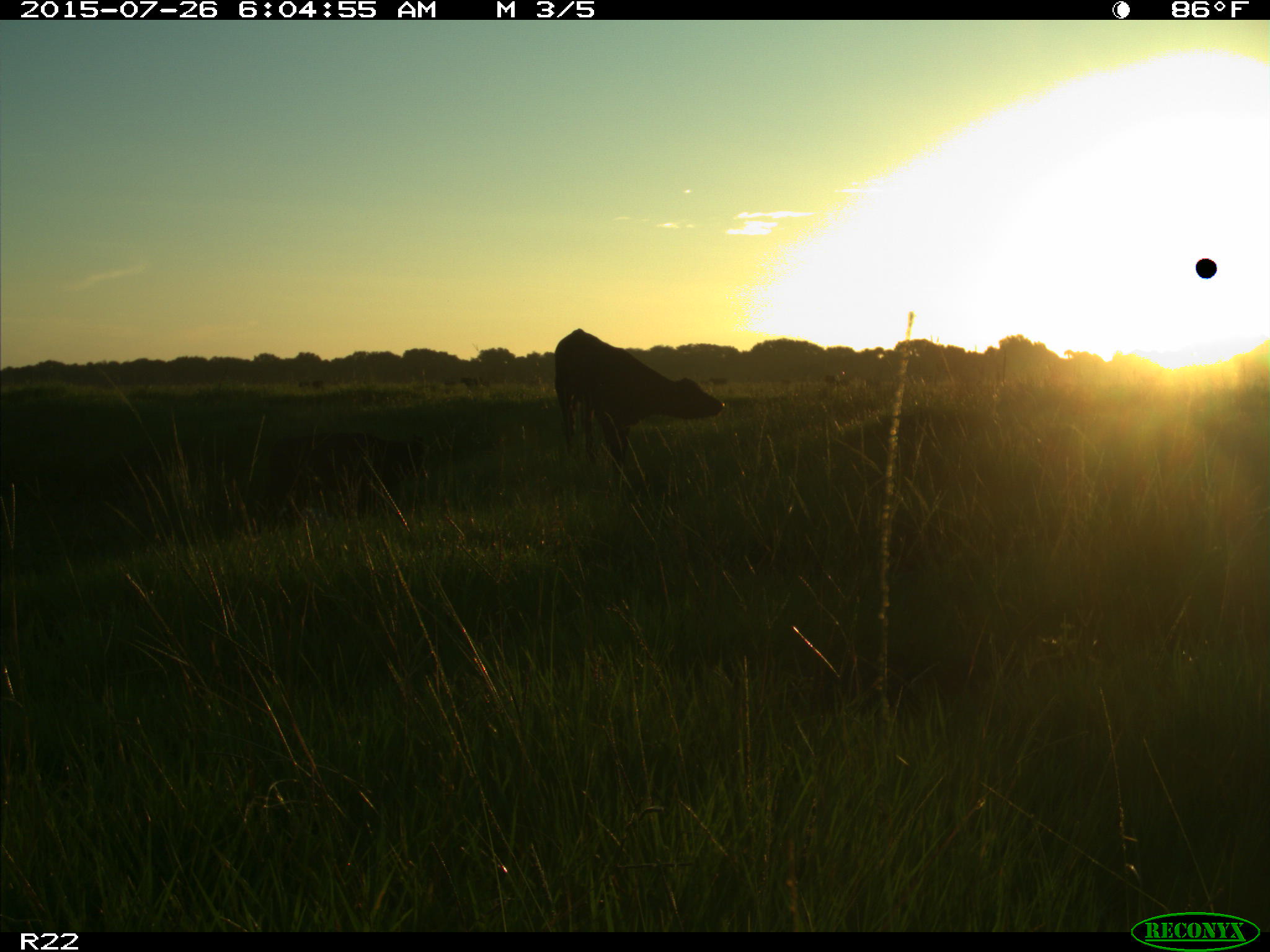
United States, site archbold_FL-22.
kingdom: Animalia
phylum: Chordata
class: Mammalia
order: Artiodactyla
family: Bovidae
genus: Bos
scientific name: Bos taurus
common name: domestic cow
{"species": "Bos taurus (domestic cow)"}